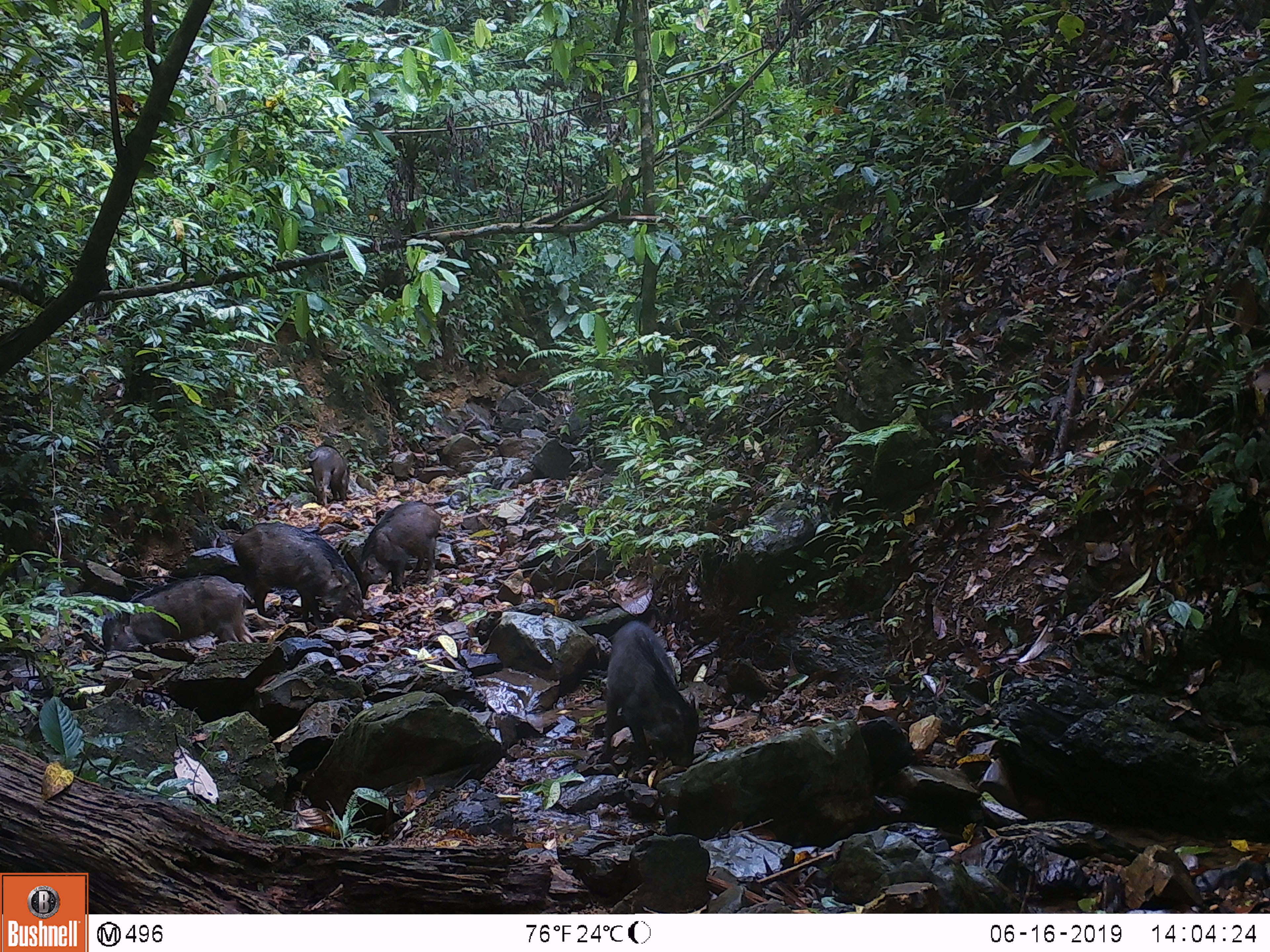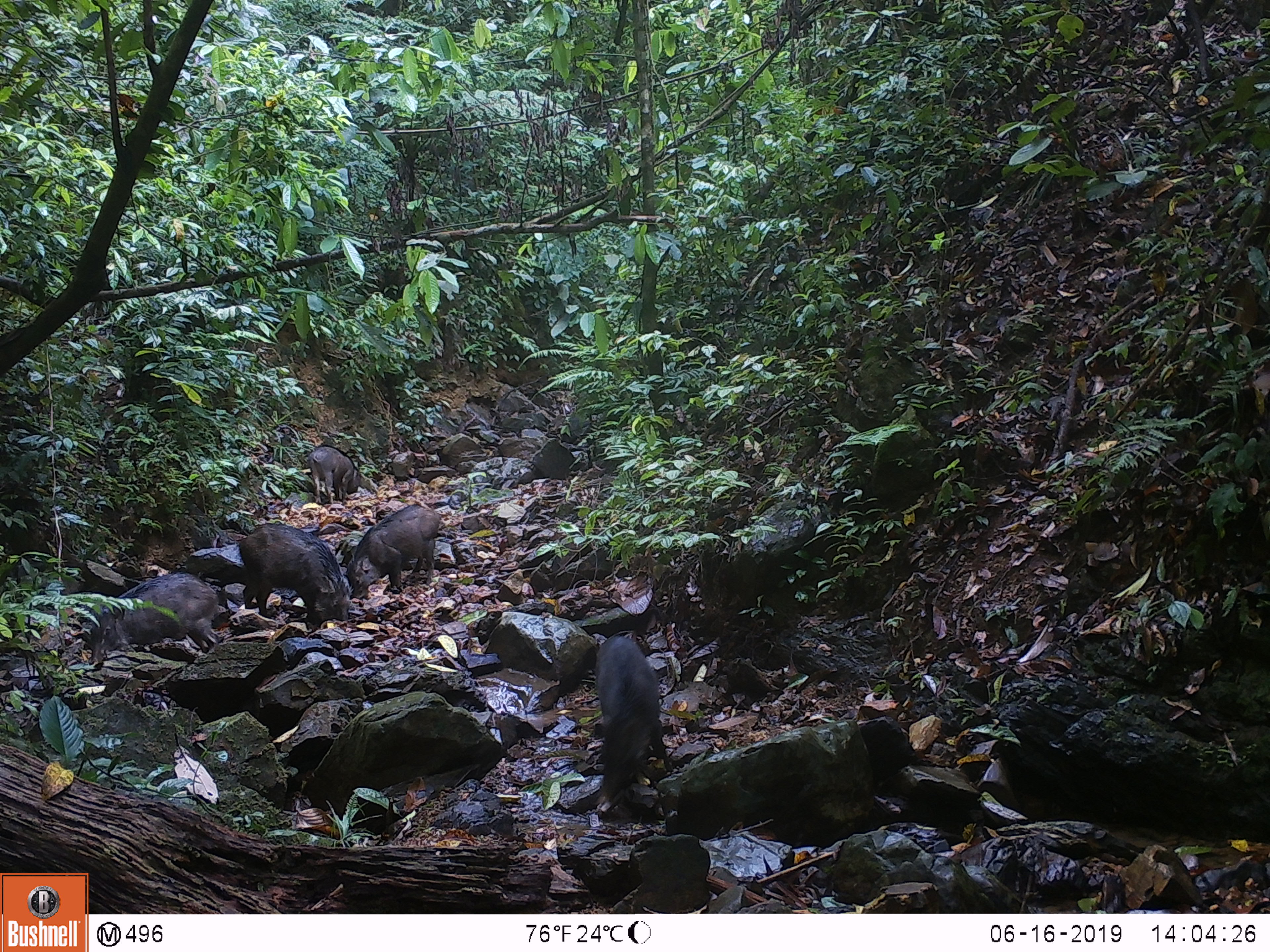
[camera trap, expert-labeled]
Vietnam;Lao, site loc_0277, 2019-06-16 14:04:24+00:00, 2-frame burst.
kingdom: Animalia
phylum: Chordata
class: Mammalia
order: Artiodactyla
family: Suidae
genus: Sus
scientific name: Sus scrofa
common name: eurasian wild pig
Eurasian wild pig (Sus scrofa). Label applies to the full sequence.